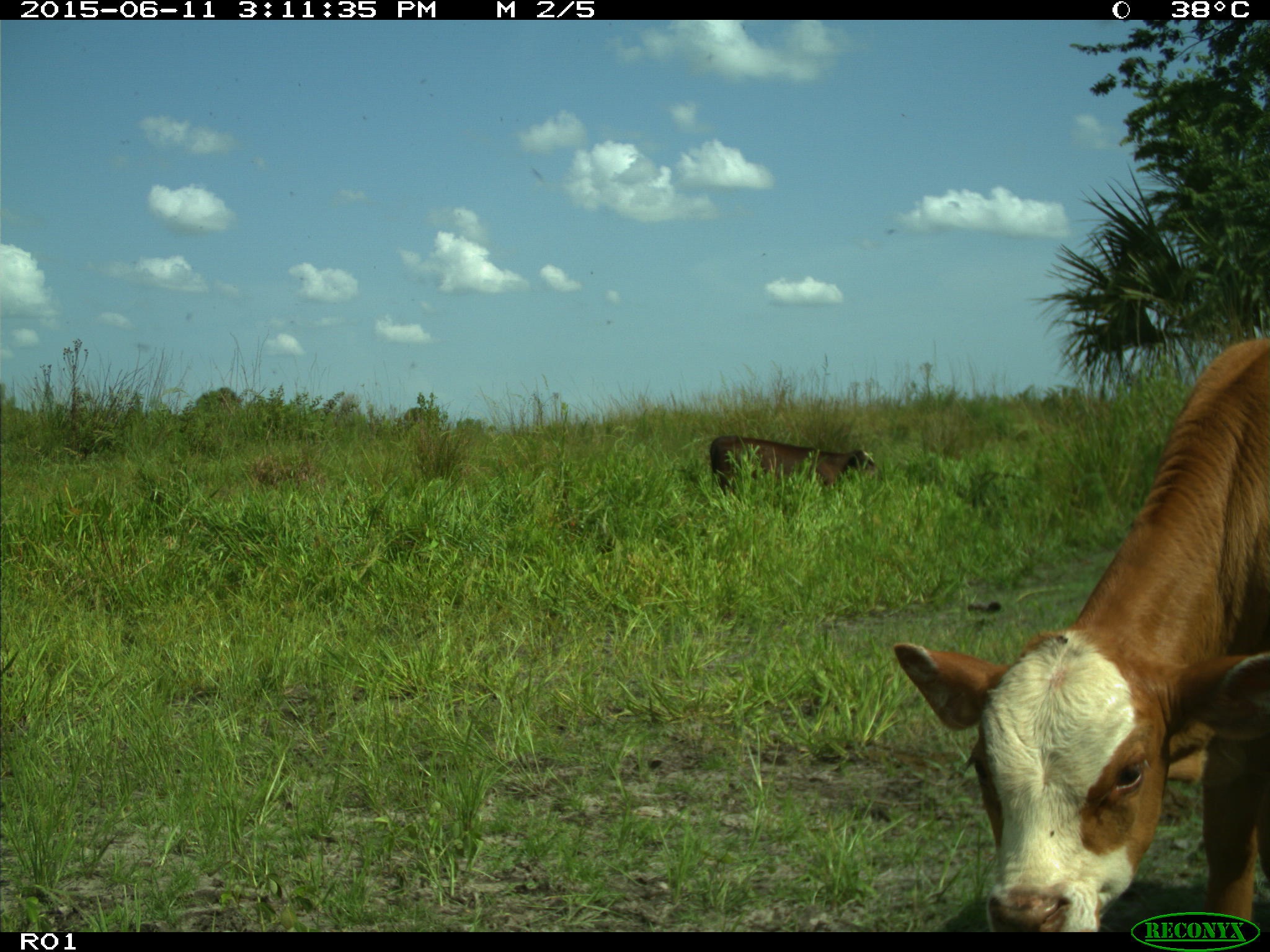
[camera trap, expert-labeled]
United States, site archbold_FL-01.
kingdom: Animalia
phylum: Chordata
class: Mammalia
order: Artiodactyla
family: Bovidae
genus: Bos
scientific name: Bos taurus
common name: domestic cow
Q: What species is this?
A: Bos taurus (domestic cow).